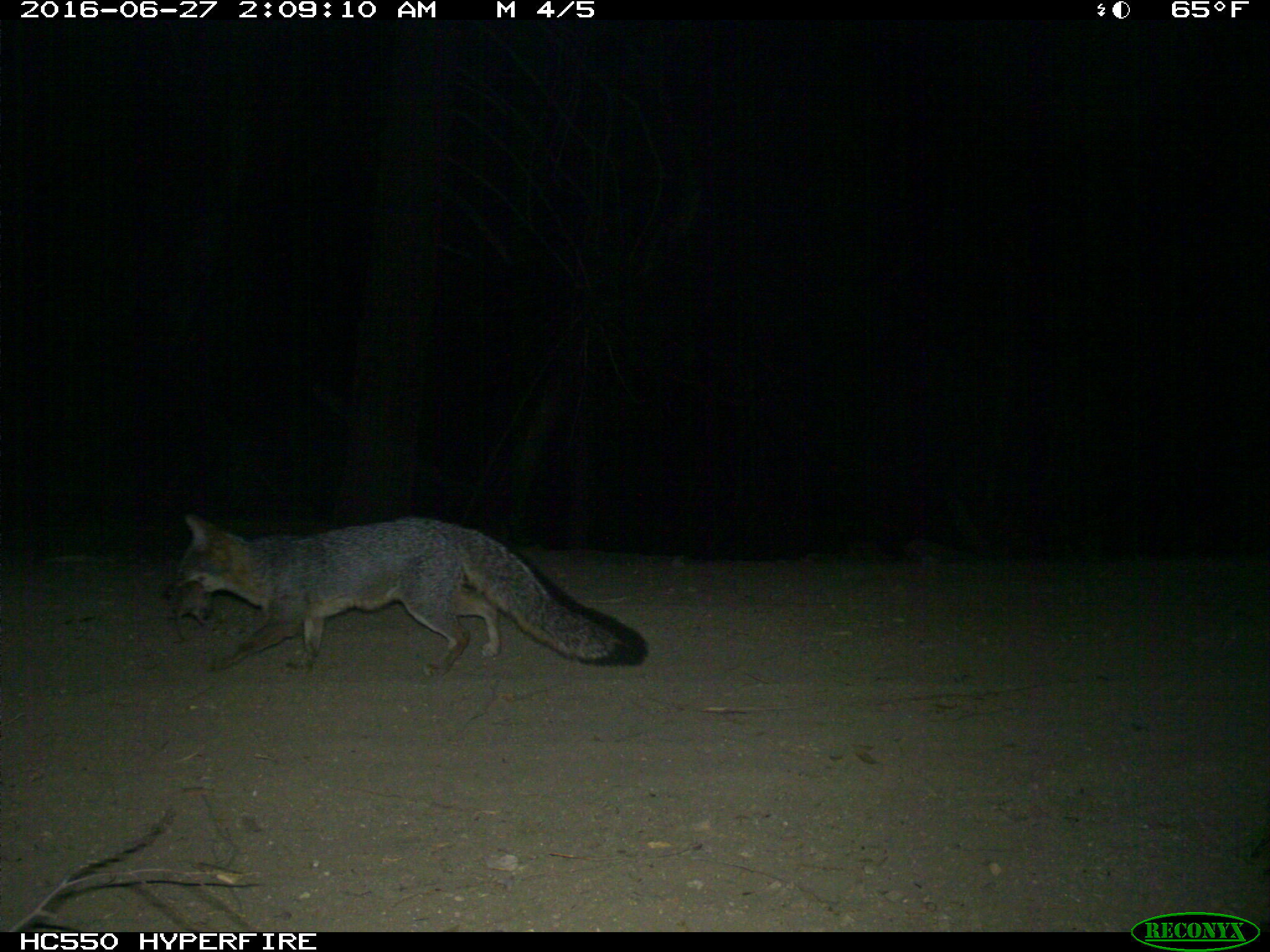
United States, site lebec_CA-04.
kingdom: Animalia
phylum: Chordata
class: Mammalia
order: Carnivora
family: Canidae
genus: Urocyon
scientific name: Urocyon cinereoargenteus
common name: gray fox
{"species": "Urocyon cinereoargenteus (gray fox)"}